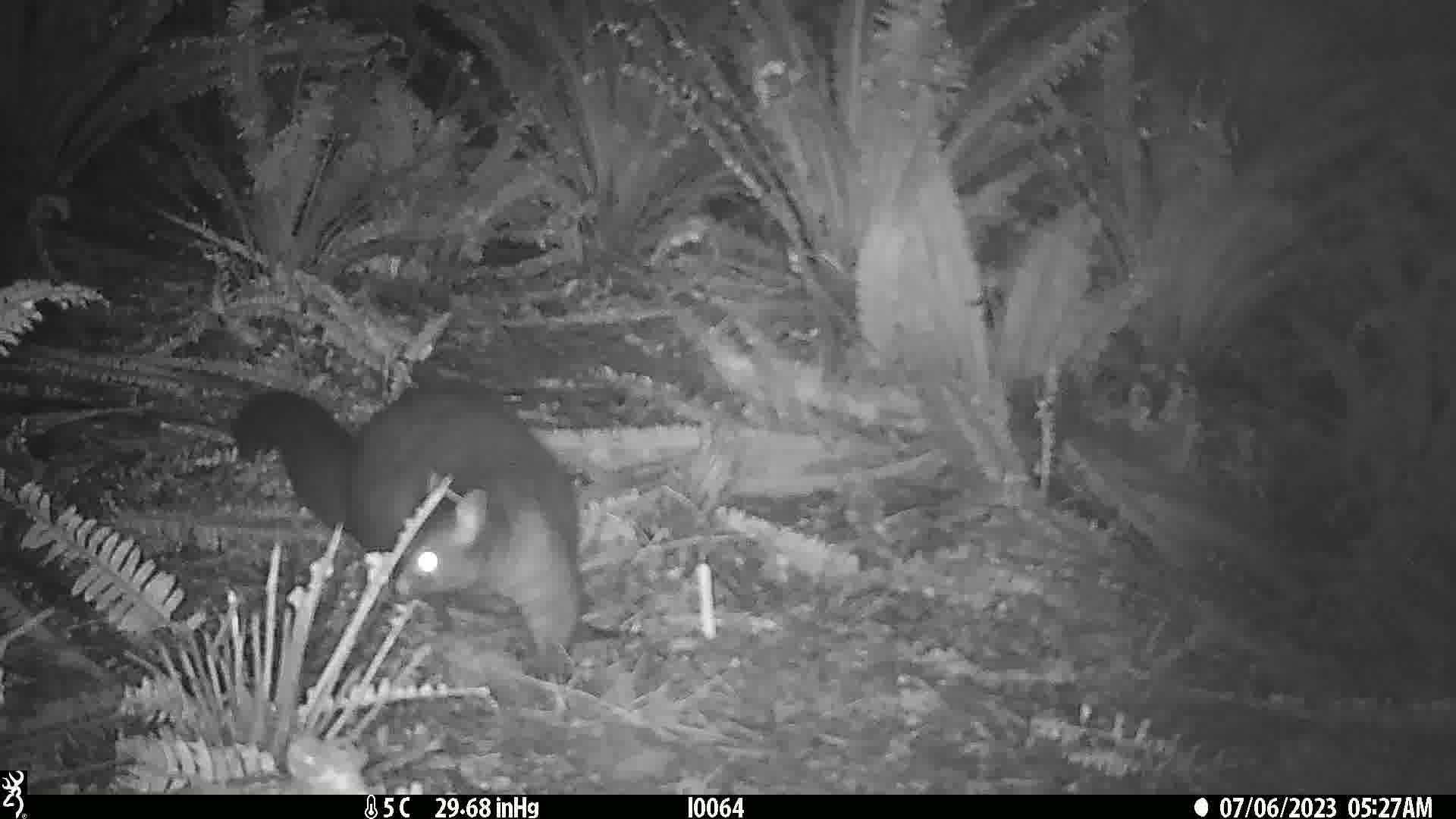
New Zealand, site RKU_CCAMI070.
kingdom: Animalia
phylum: Chordata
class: Mammalia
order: Diprotodontia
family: Phalangeridae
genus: Trichosurus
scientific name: Trichosurus vulpecula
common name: common brushtail possum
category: possum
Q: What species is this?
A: Possum (common brushtail possum) (Trichosurus vulpecula).